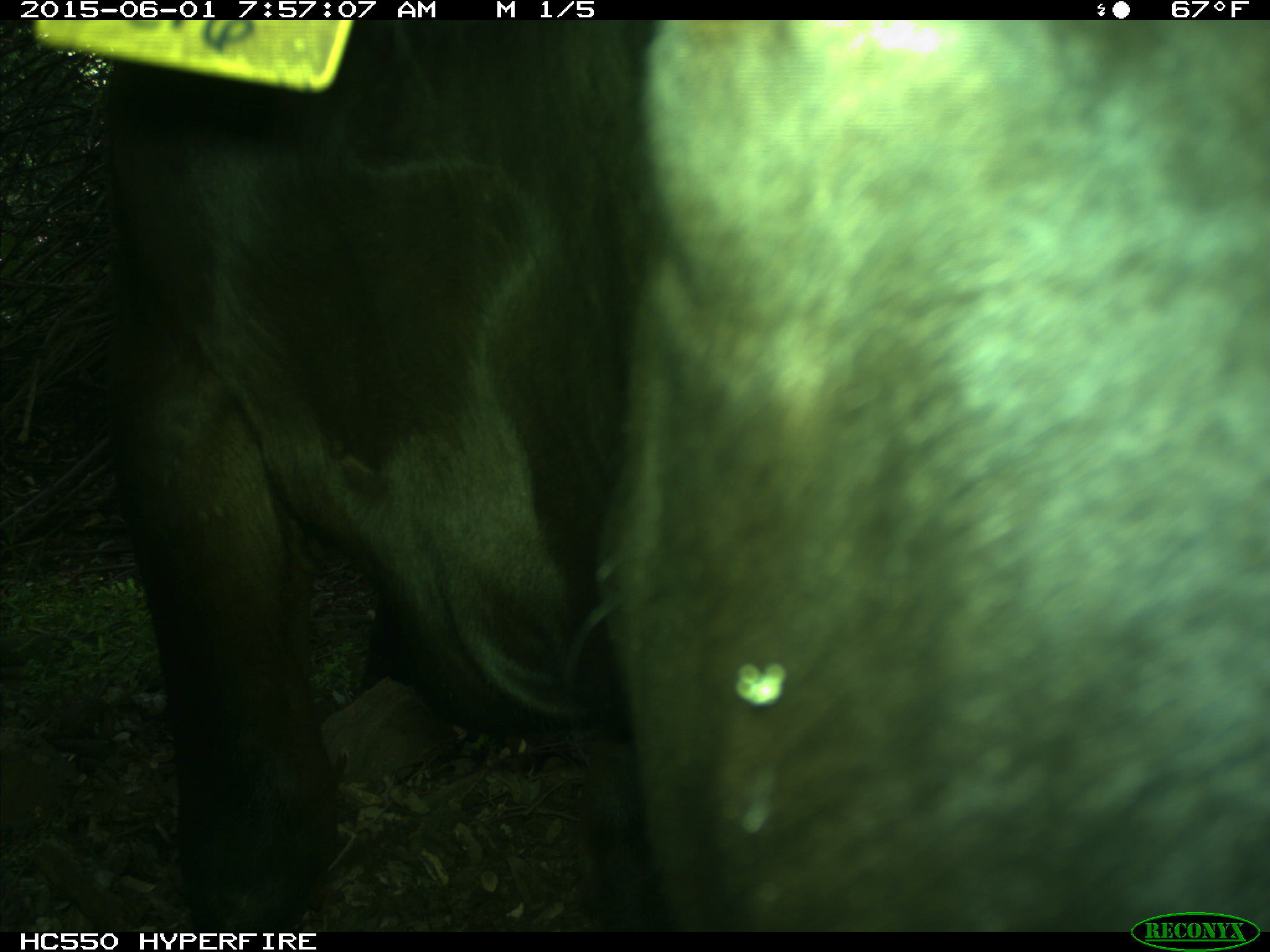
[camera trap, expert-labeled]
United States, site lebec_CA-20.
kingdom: Animalia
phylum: Chordata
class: Mammalia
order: Artiodactyla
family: Bovidae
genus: Bos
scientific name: Bos taurus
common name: domestic cow